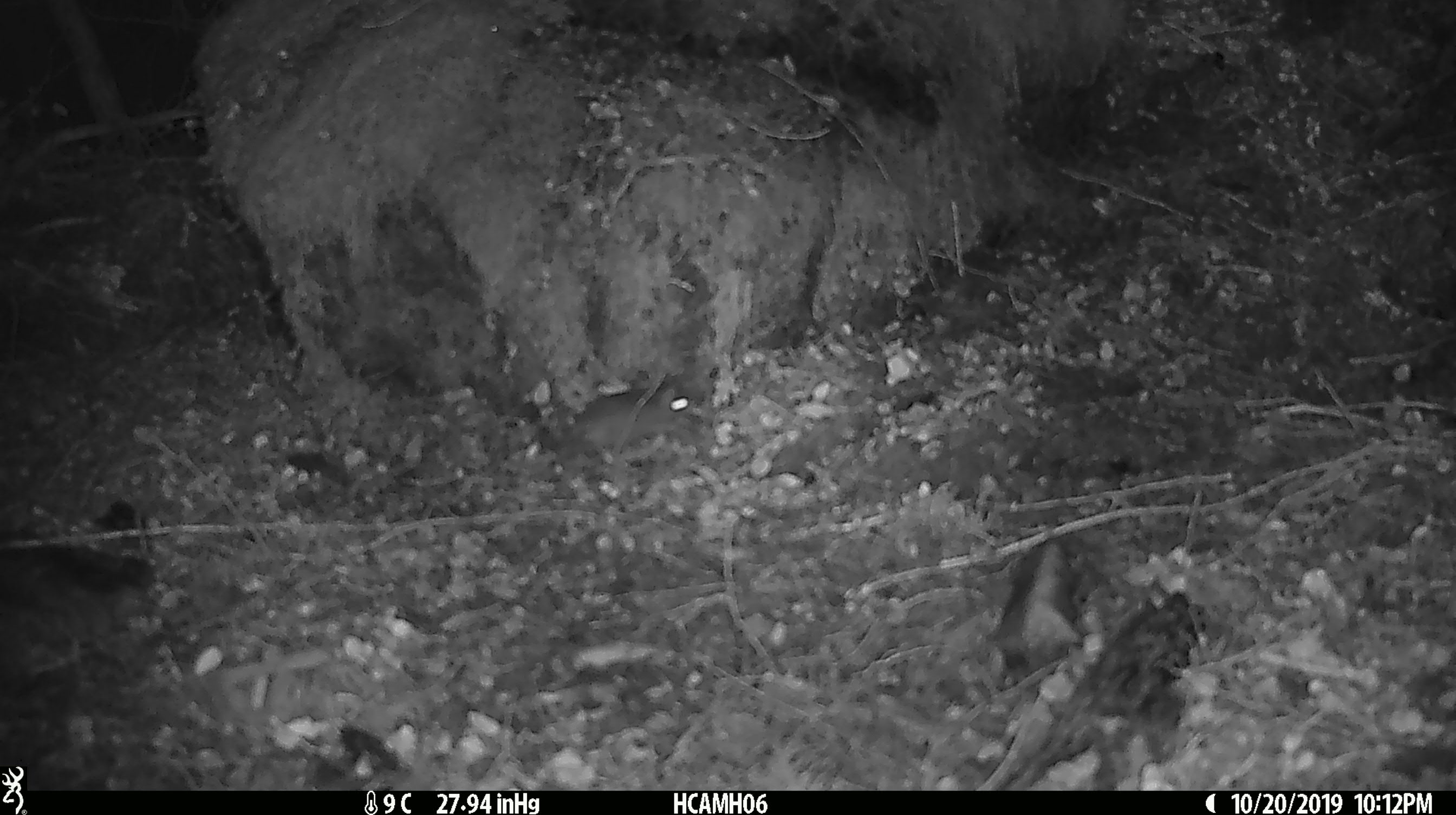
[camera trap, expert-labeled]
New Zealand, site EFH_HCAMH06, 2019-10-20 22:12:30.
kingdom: Animalia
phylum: Chordata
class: Mammalia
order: Rodentia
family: Muridae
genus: Mus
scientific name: Mus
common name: mouse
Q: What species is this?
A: Mouse (Mus).